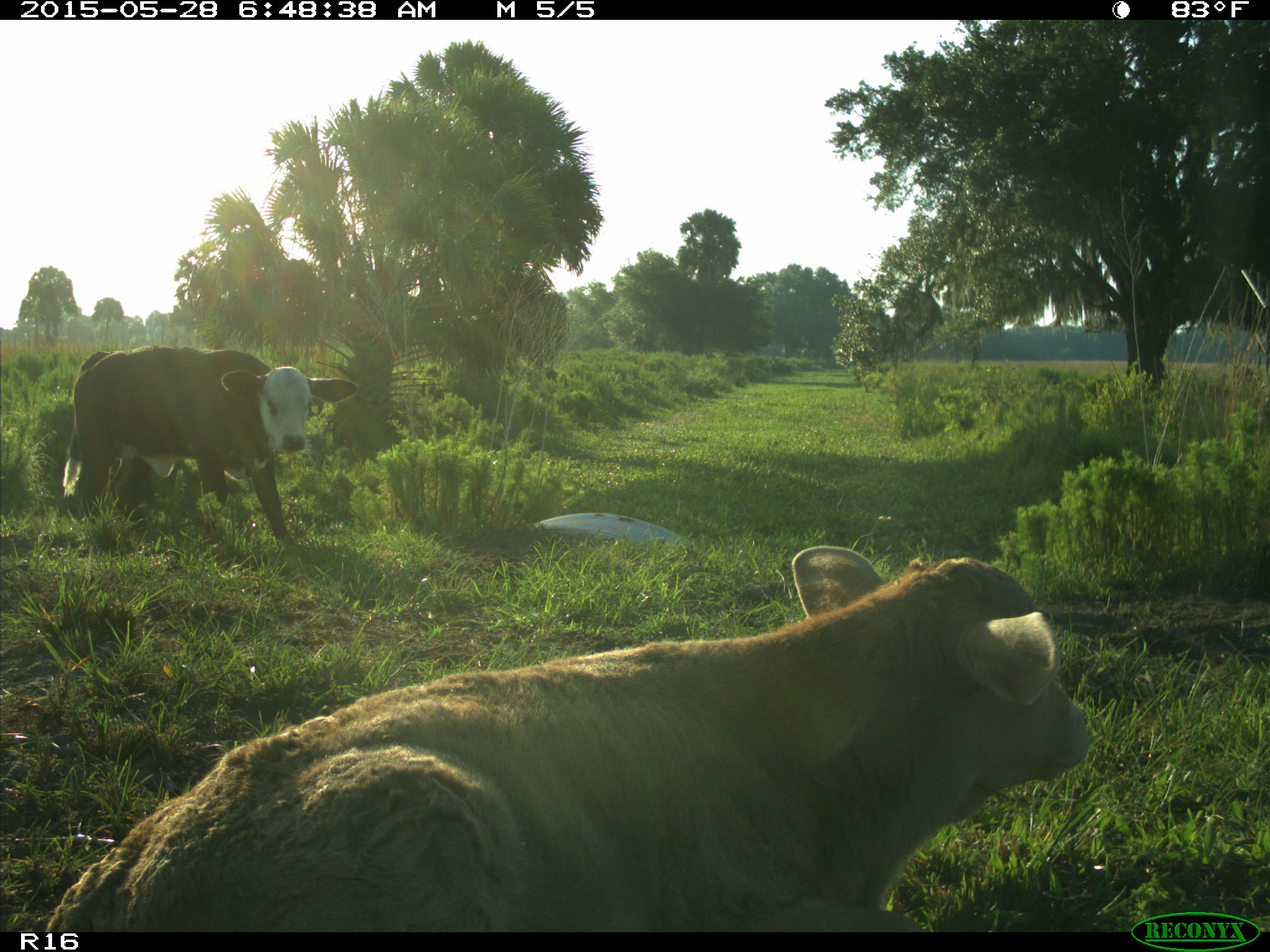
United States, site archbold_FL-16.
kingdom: Animalia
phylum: Chordata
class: Mammalia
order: Artiodactyla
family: Bovidae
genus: Bos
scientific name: Bos taurus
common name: domestic cow